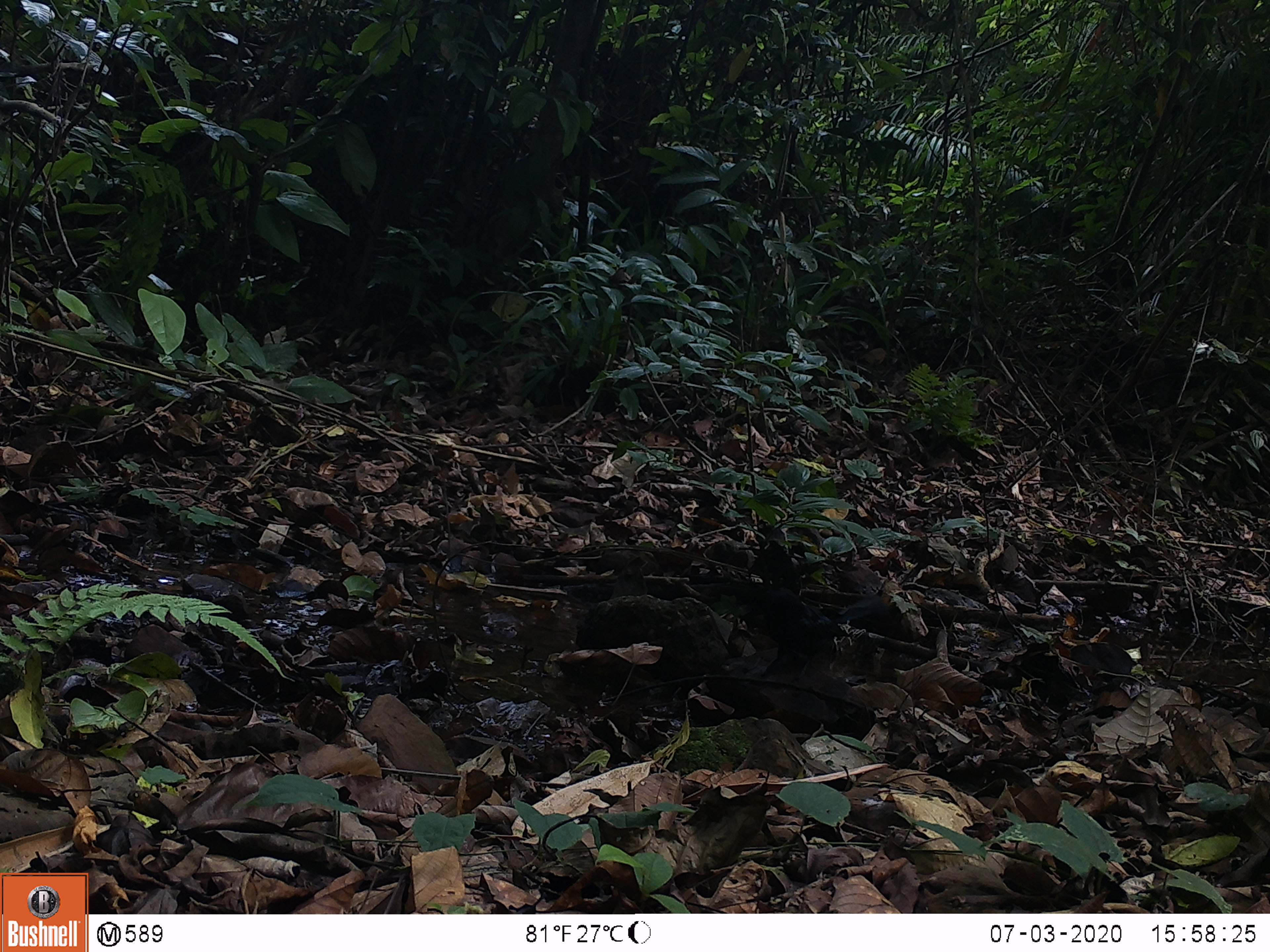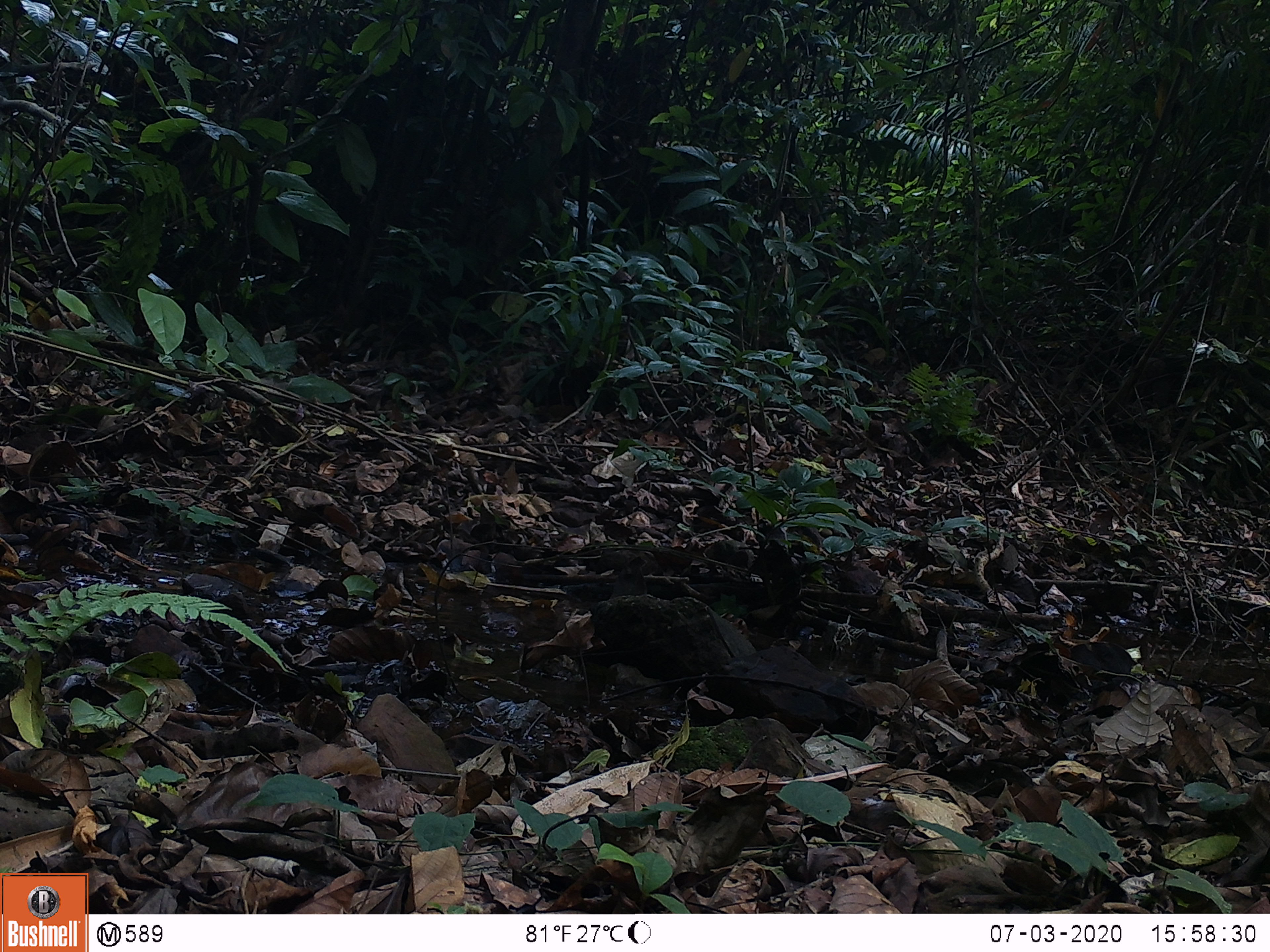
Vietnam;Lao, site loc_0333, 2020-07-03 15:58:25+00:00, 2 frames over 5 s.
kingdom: Animalia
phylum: Chordata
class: Aves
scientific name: Aves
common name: bird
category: unidentified bird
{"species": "unidentified bird (bird) (Aves)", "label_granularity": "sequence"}